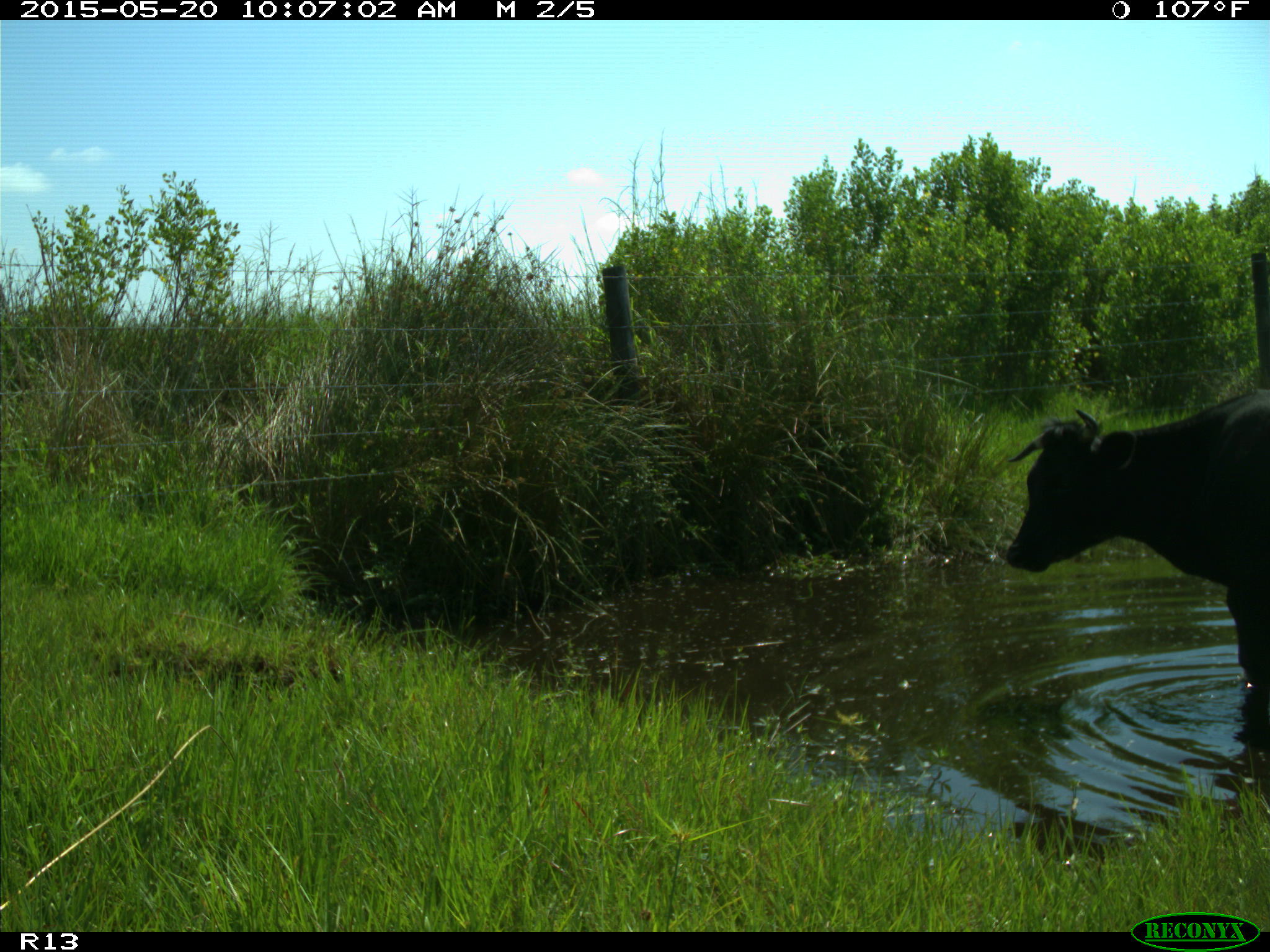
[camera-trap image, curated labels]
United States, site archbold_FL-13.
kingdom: Animalia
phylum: Chordata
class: Mammalia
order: Artiodactyla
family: Bovidae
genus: Bos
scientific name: Bos taurus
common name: domestic cow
Bos taurus (domestic cow).